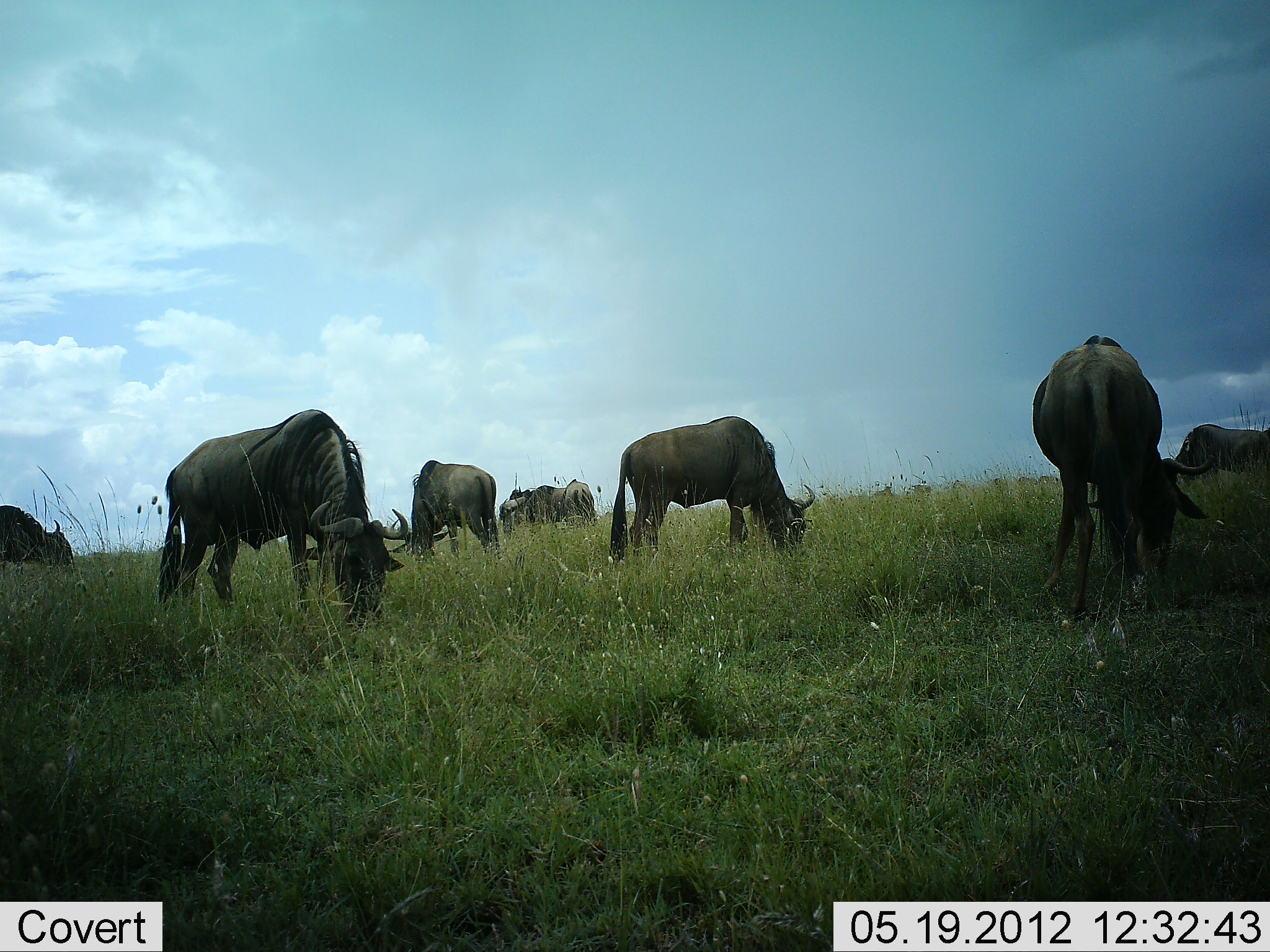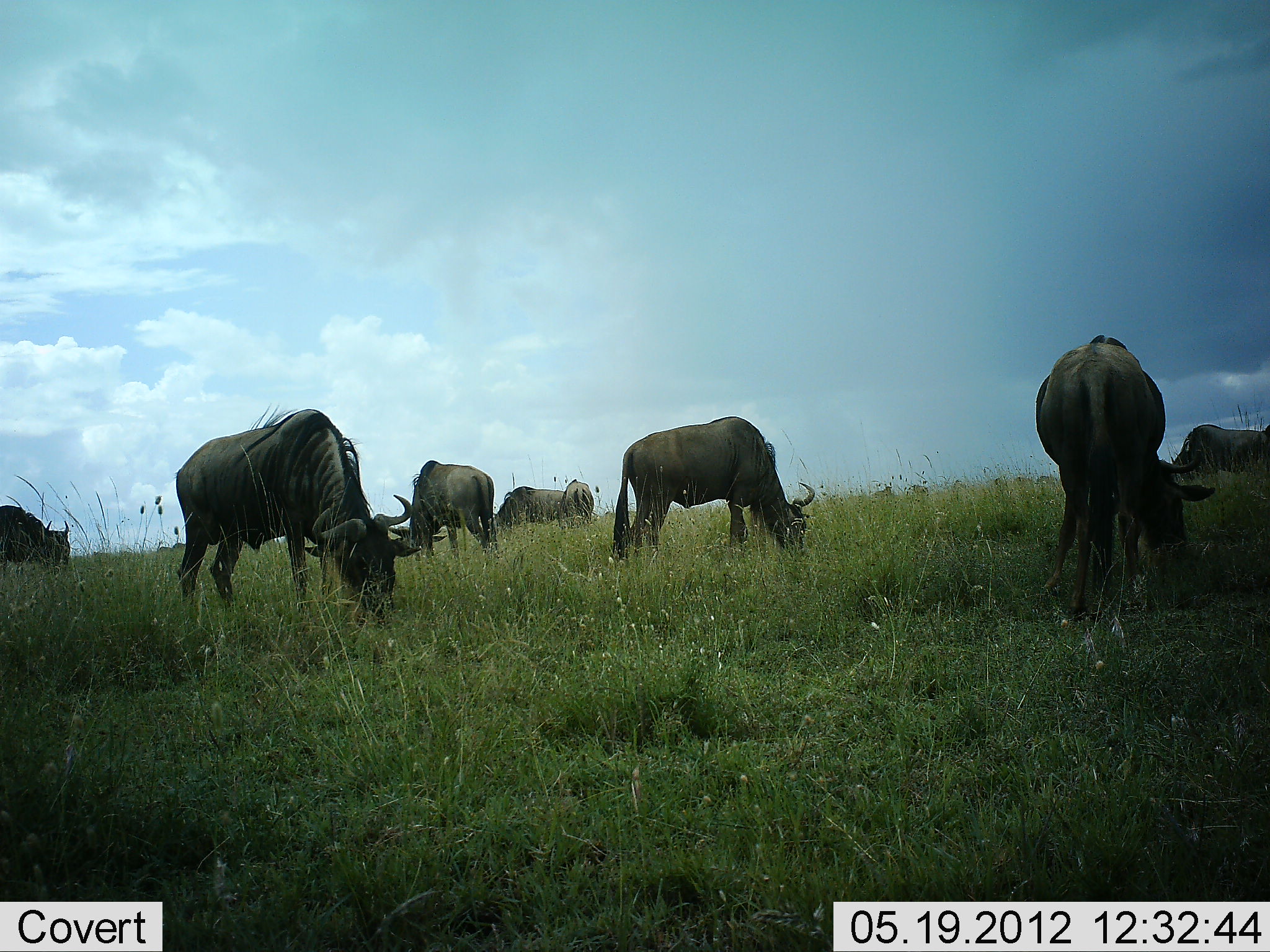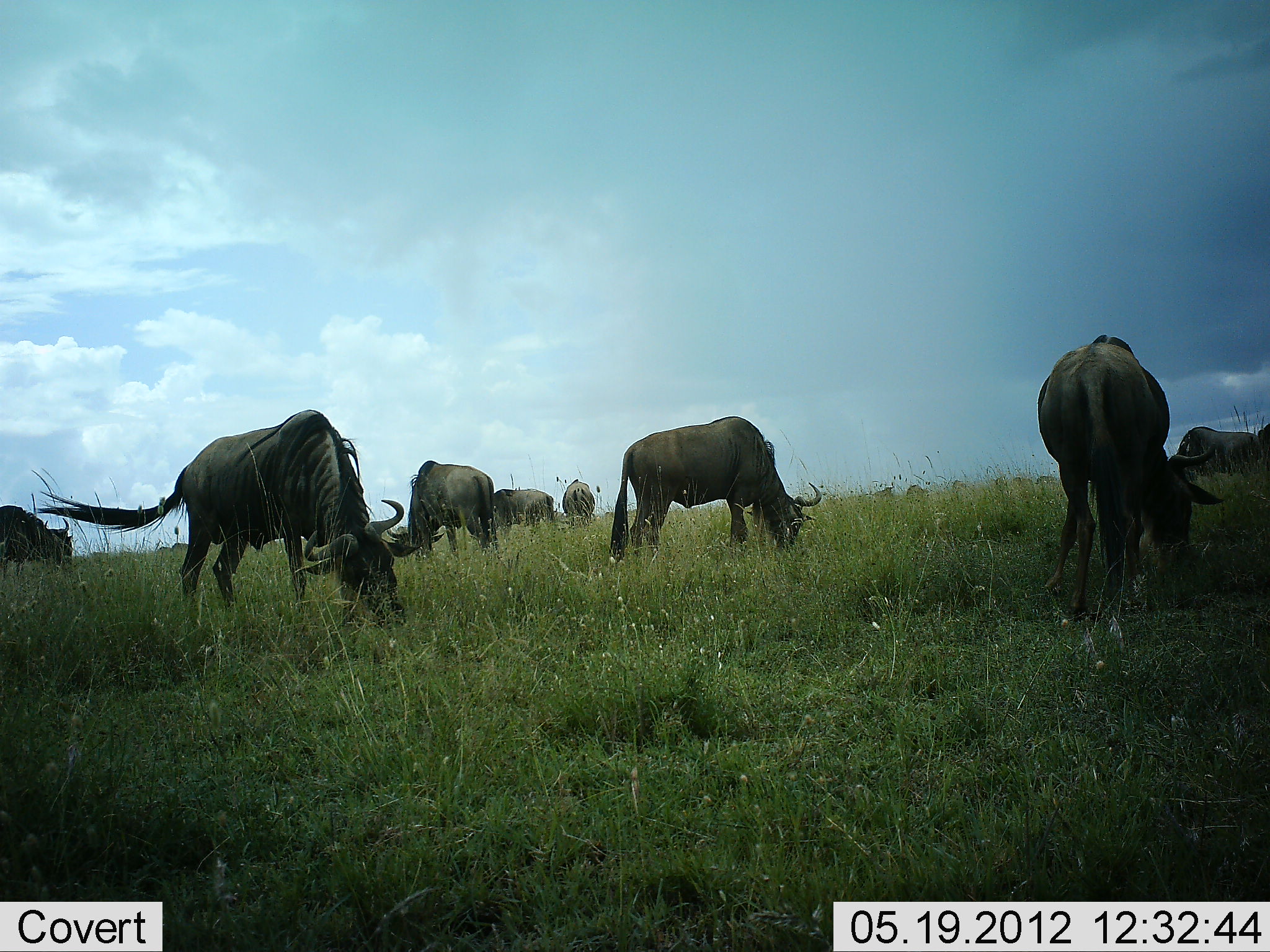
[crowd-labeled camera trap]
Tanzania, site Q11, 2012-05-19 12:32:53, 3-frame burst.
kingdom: Animalia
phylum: Chordata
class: Mammalia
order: Artiodactyla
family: Bovidae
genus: Connochaetes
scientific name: Connochaetes taurinus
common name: blue wildebeest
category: wildebeest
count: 8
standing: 20%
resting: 0%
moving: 20%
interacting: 0%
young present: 0%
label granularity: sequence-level